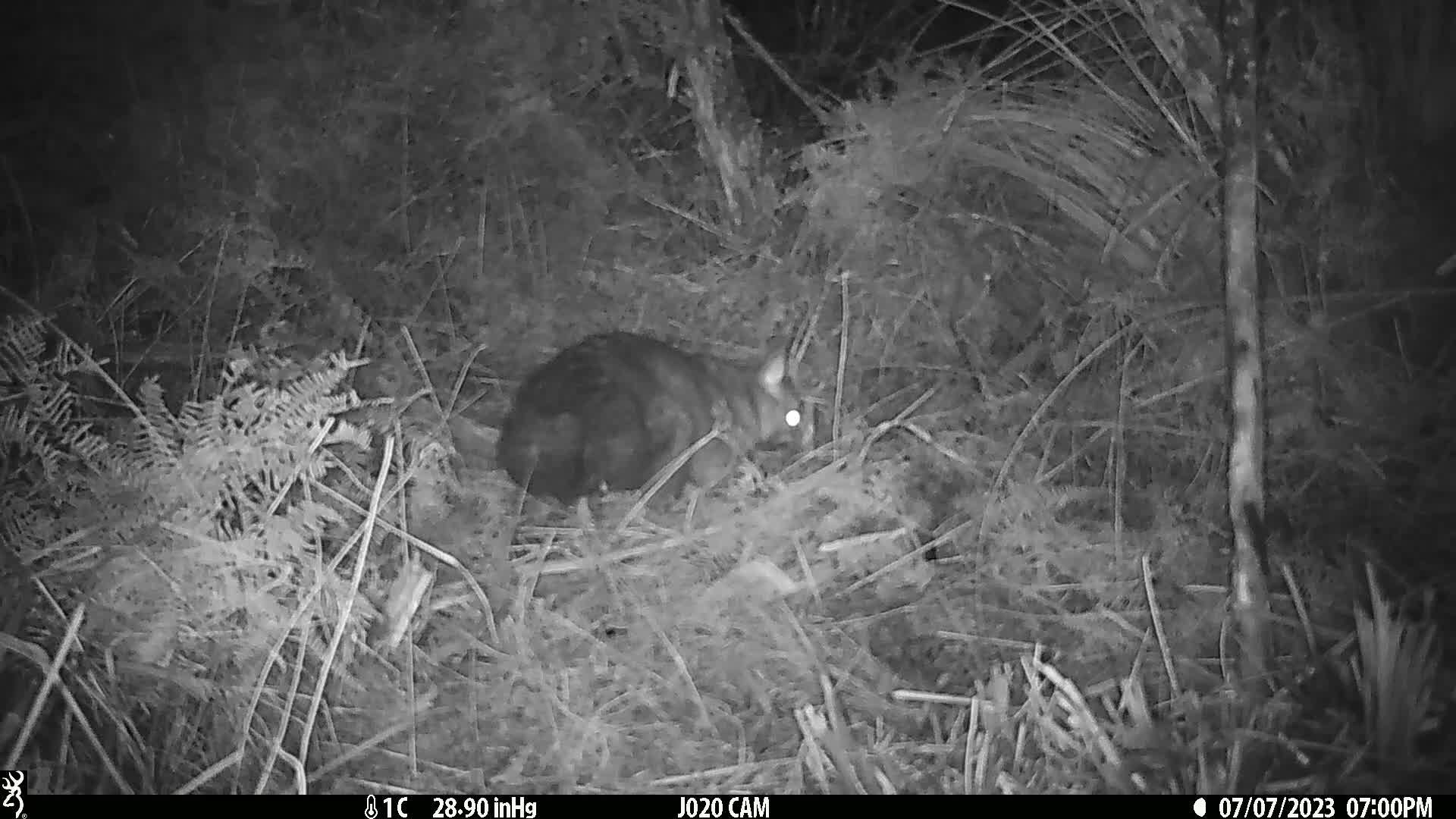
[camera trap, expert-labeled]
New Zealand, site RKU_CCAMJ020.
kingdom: Animalia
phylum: Chordata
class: Mammalia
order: Diprotodontia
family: Phalangeridae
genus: Trichosurus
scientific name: Trichosurus vulpecula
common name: common brushtail possum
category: possum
Possum (common brushtail possum) (Trichosurus vulpecula).